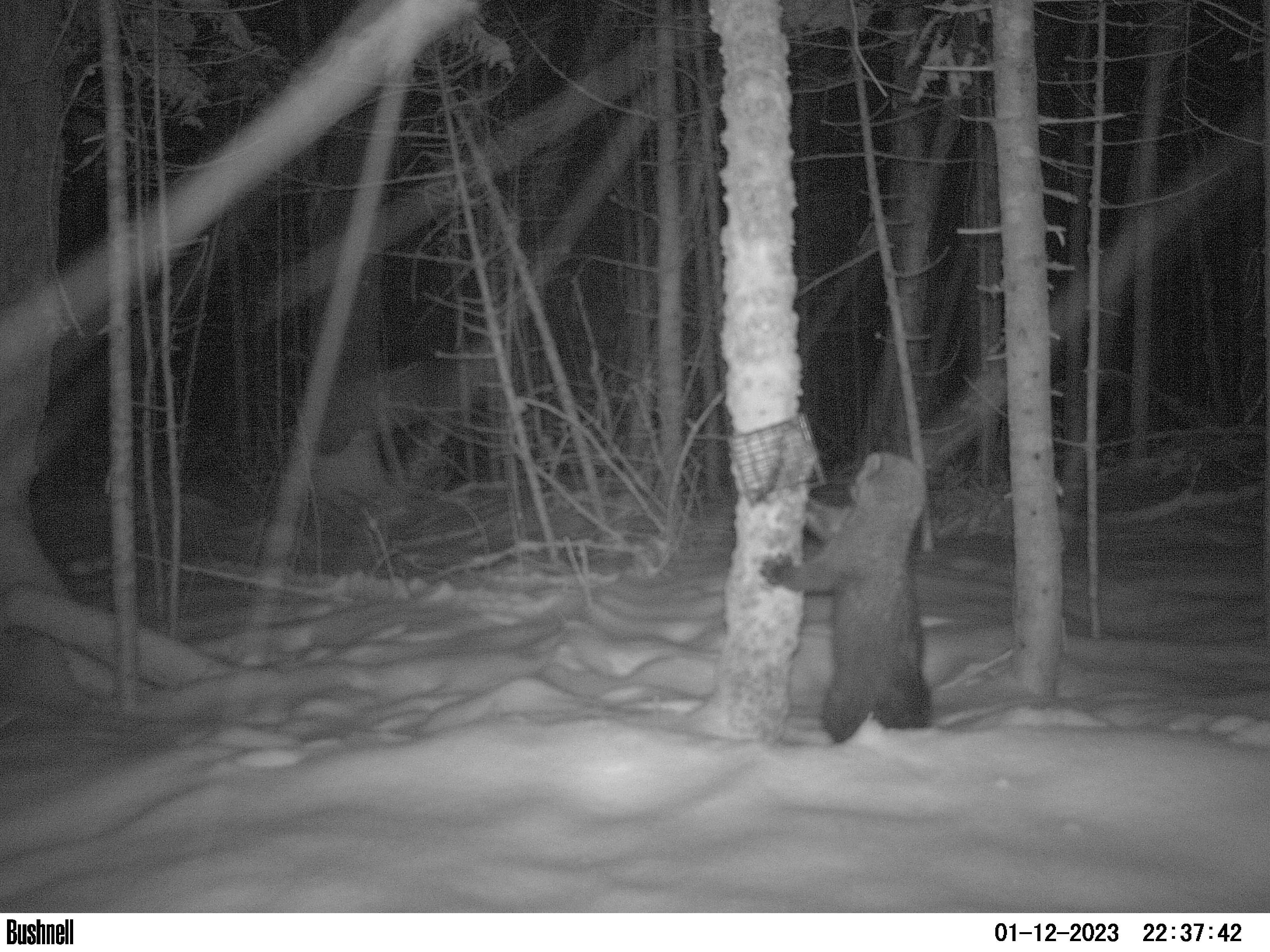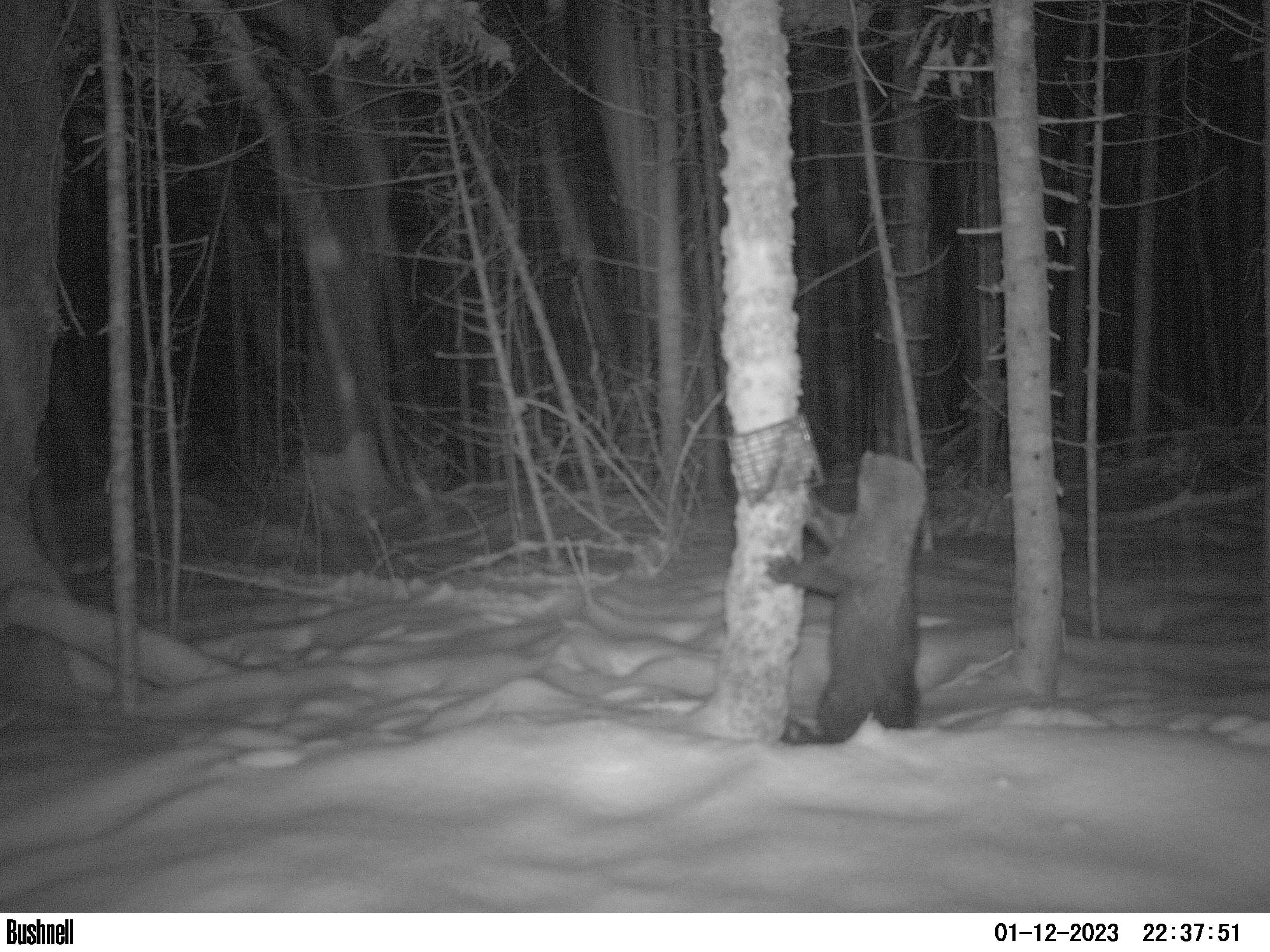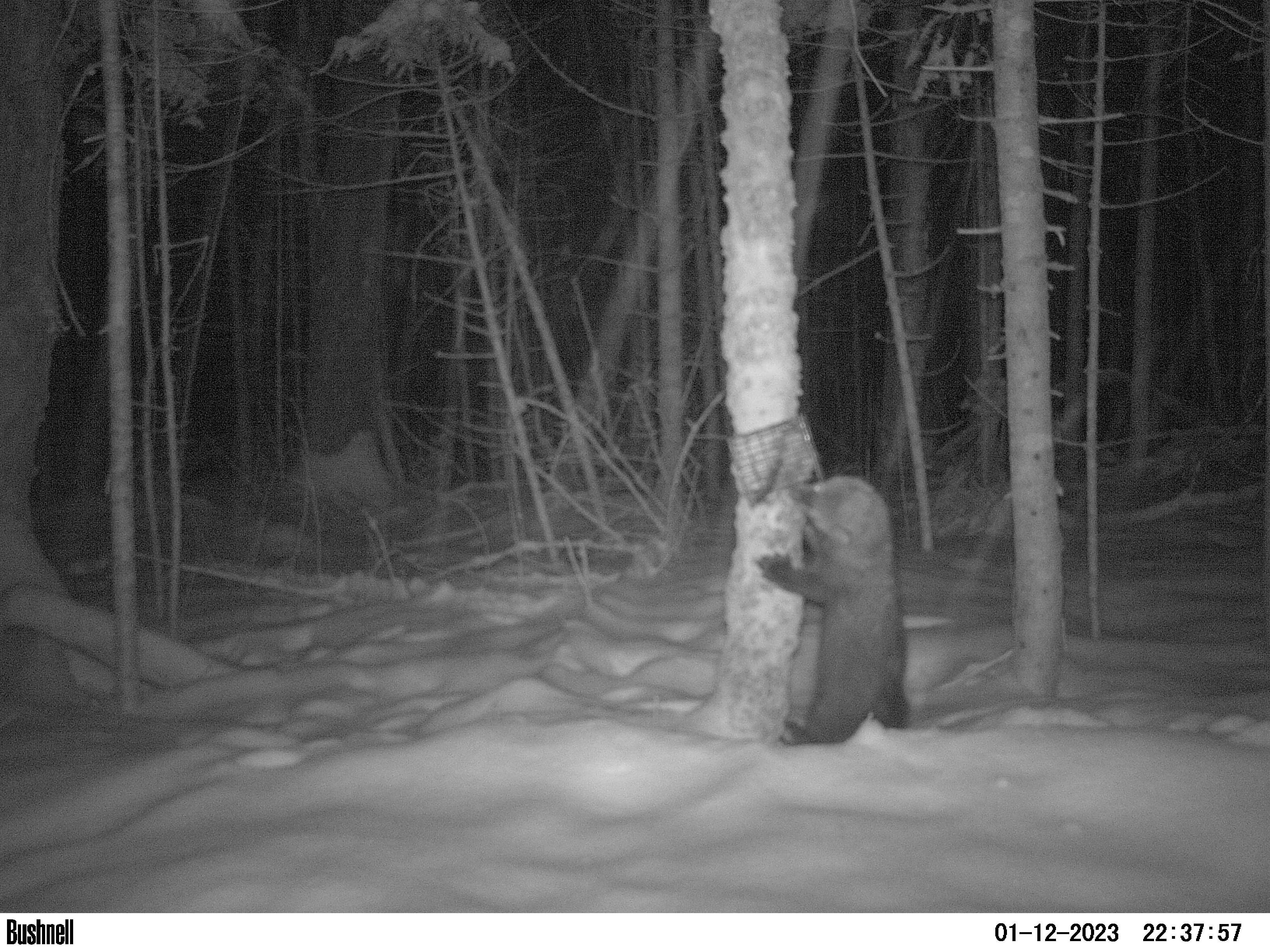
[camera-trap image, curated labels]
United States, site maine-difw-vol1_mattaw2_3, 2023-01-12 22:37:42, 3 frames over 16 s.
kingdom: Animalia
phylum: Chordata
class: Mammalia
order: Carnivora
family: Mustelidae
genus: Pekania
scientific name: Pekania pennanti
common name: fisher